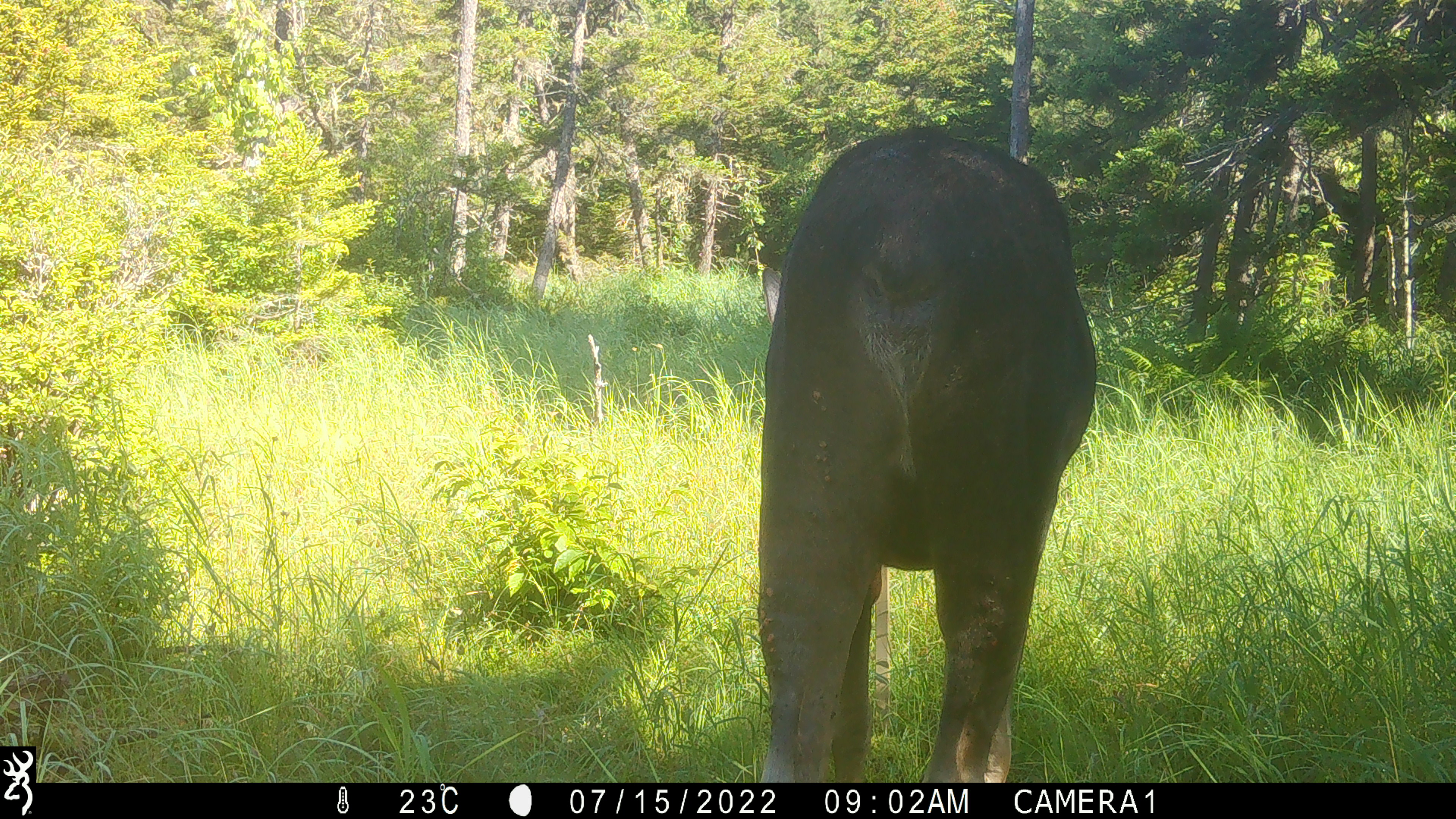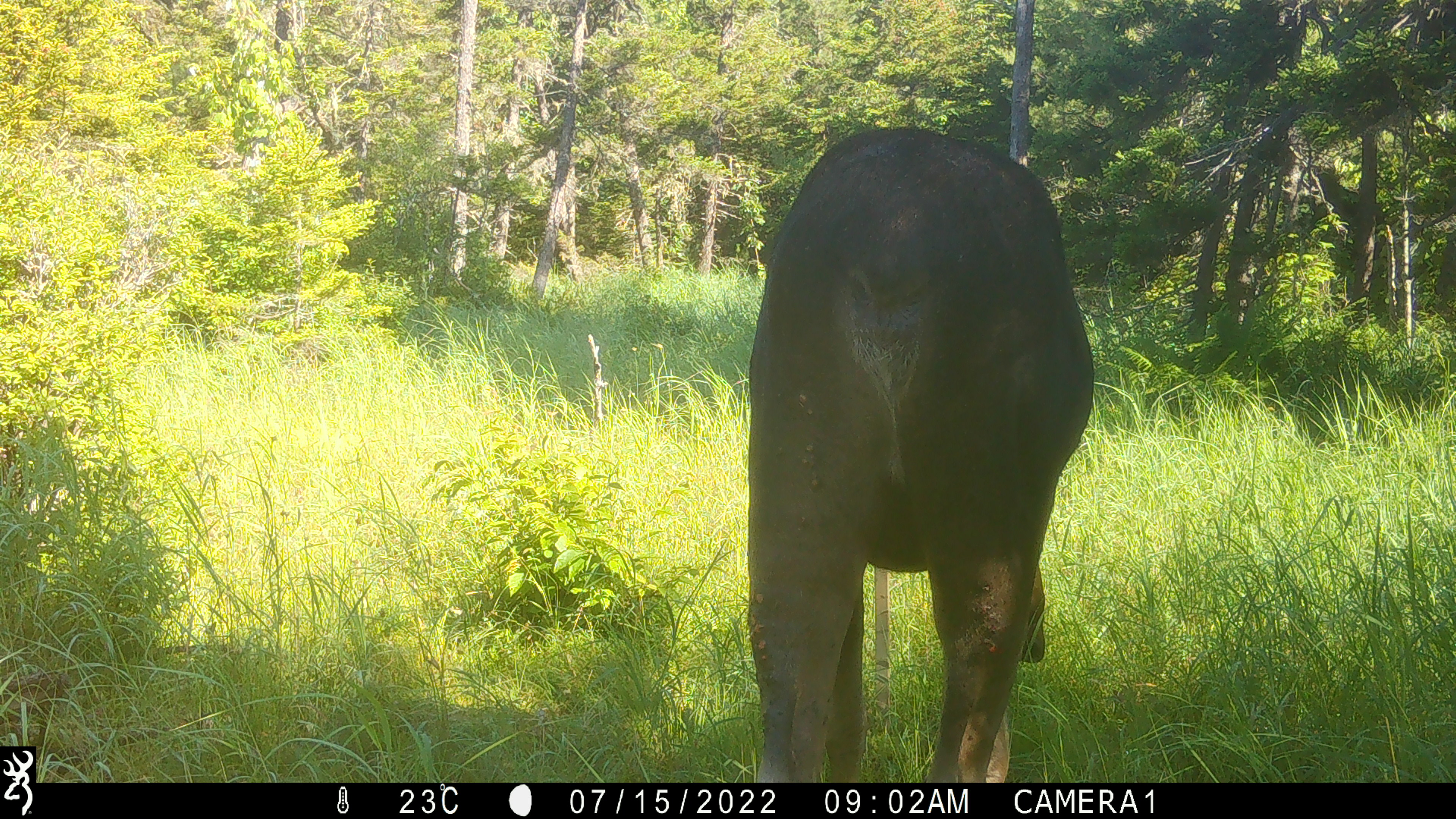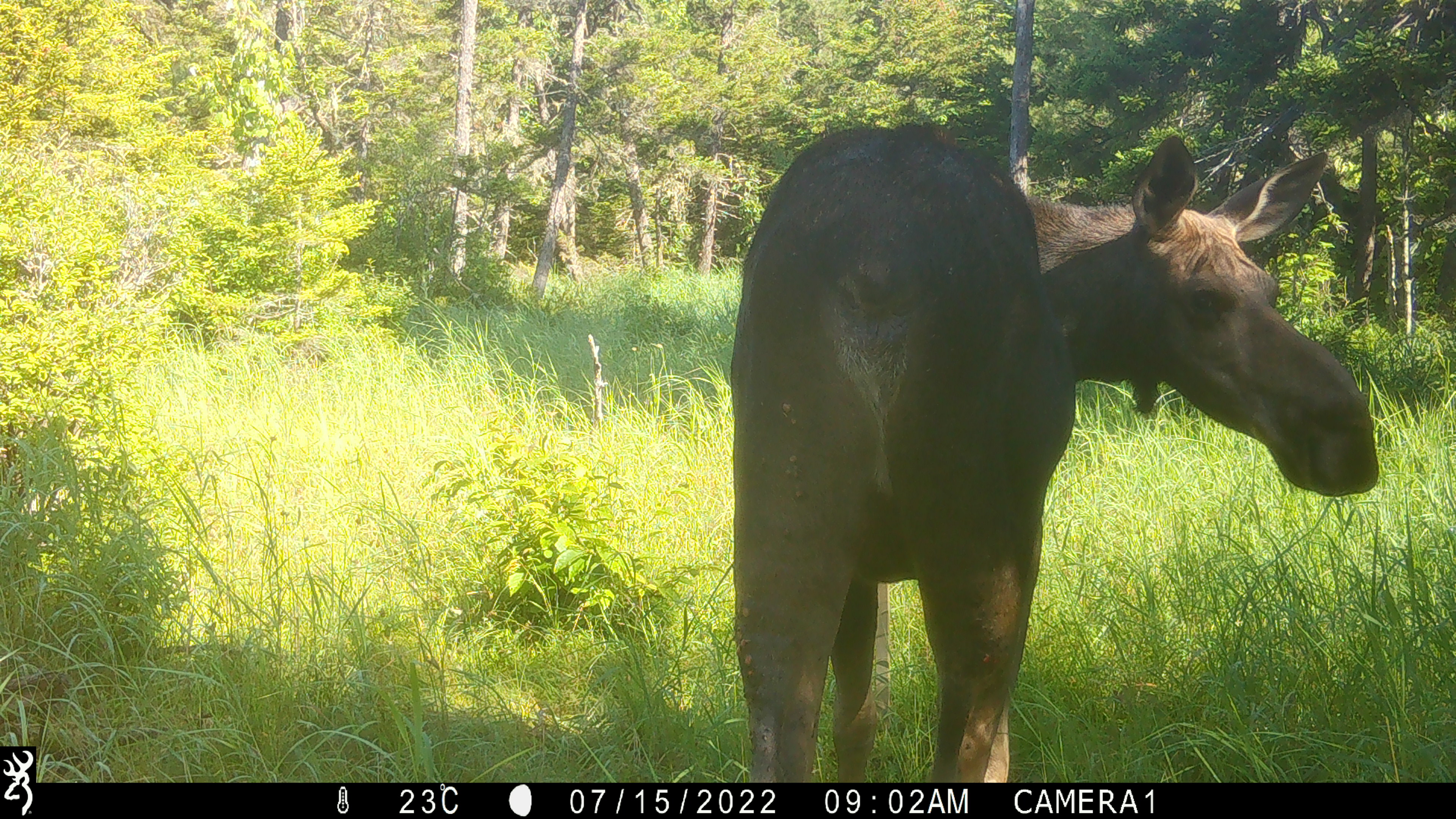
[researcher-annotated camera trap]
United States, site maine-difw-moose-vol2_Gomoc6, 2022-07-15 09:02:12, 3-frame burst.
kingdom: Animalia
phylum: Chordata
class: Mammalia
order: Artiodactyla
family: Cervidae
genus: Alces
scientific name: Alces alces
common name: moose